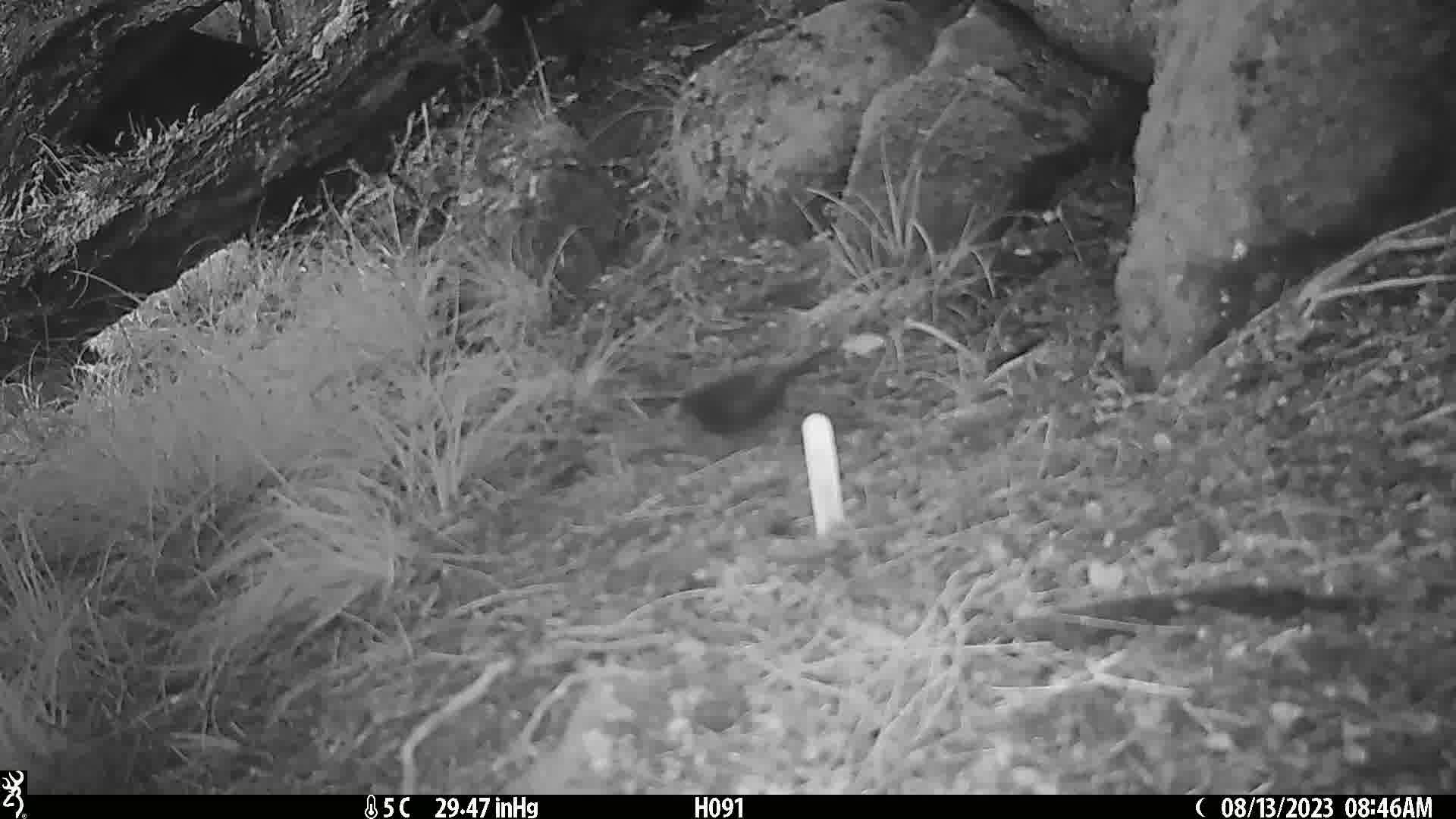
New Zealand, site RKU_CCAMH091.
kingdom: Animalia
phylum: Chordata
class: Aves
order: Passeriformes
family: Turdidae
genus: Turdus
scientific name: Turdus merula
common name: eurasian blackbird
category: blackbird